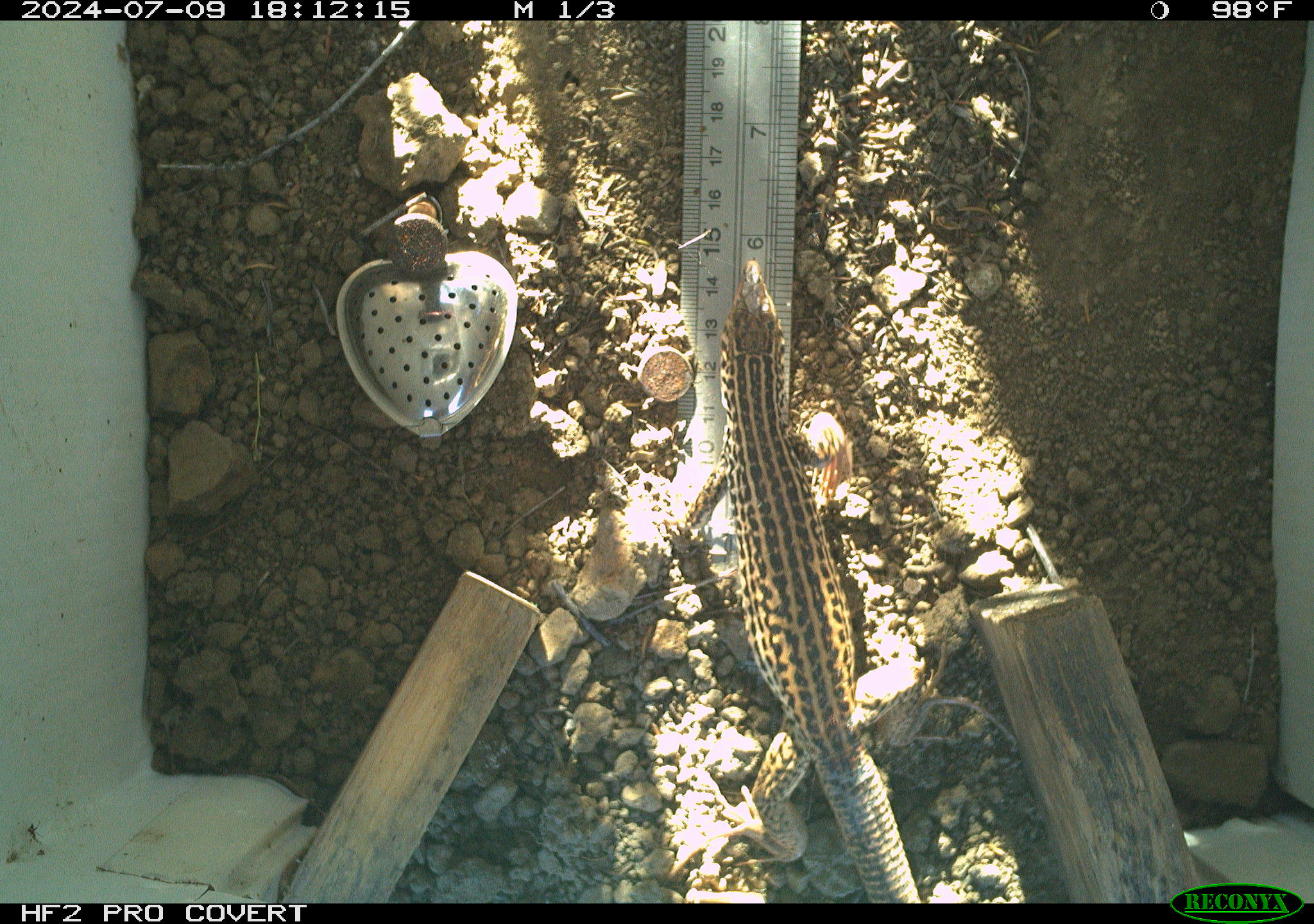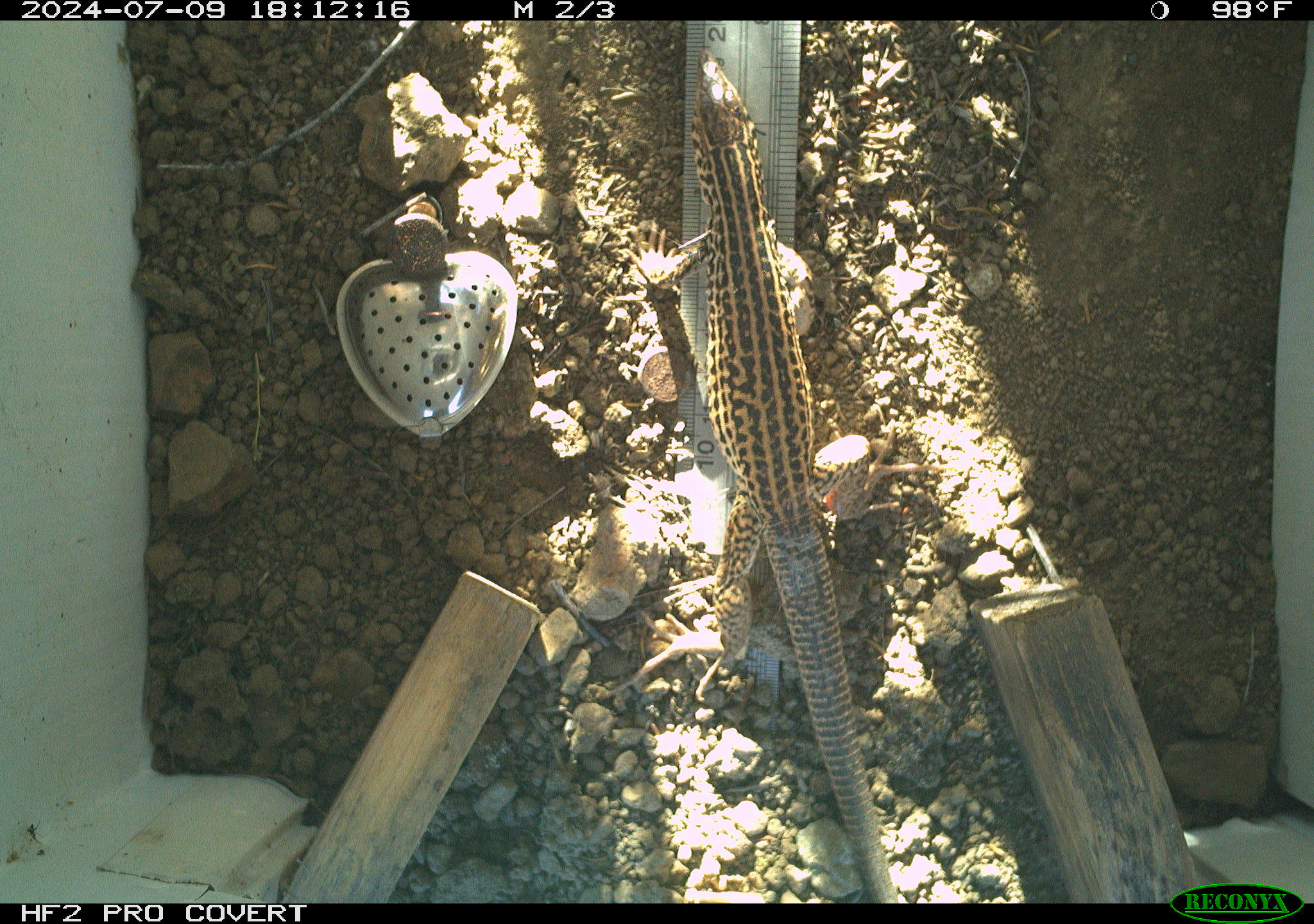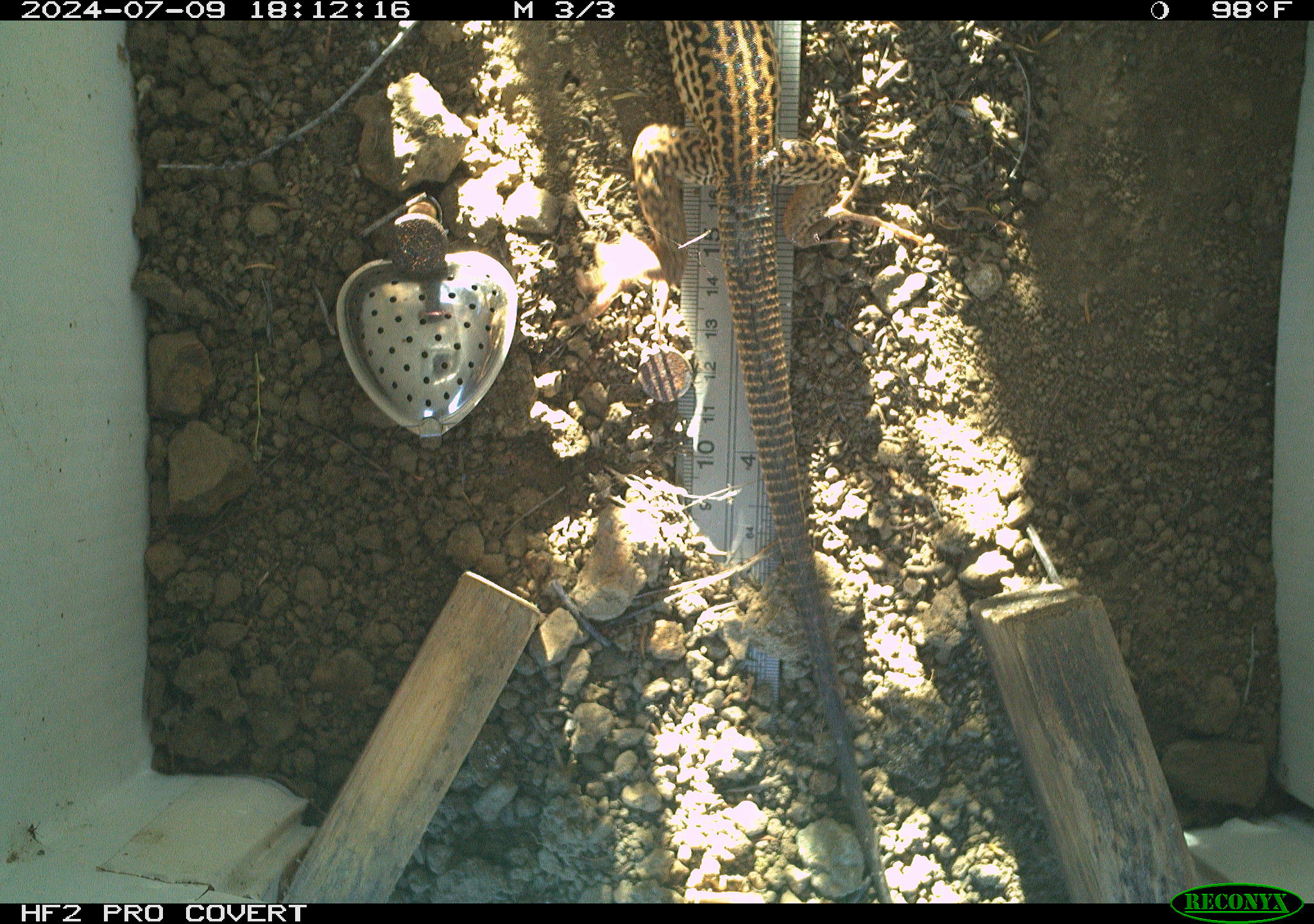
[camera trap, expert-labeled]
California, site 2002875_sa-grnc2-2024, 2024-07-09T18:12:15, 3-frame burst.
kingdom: Animalia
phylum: Chordata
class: Reptilia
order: Squamata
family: Teiidae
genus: Aspidoscelis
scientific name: Aspidoscelis tigris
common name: western whiptail